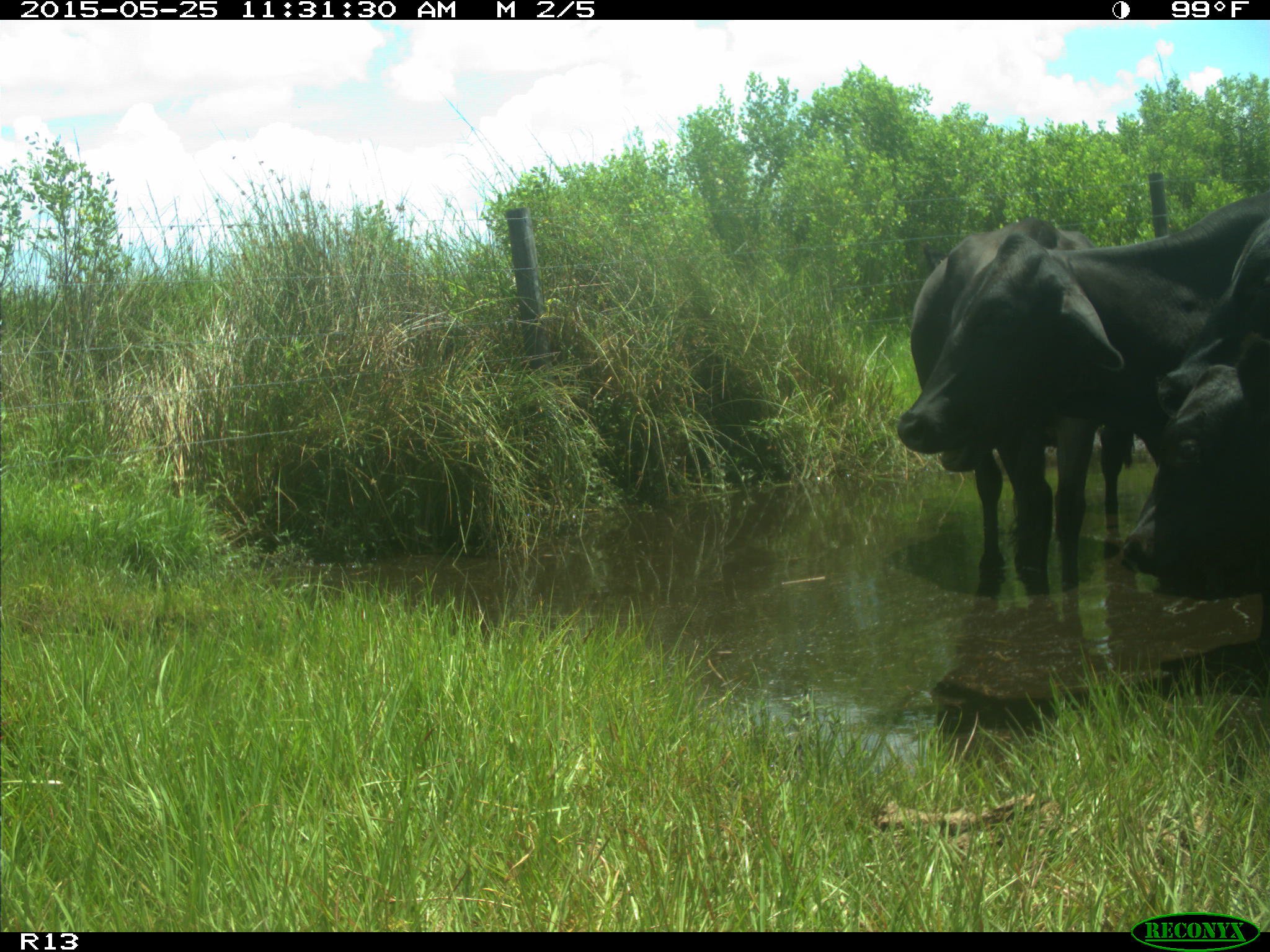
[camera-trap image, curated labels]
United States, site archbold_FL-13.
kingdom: Animalia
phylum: Chordata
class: Mammalia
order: Artiodactyla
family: Bovidae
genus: Bos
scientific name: Bos taurus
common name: domestic cow